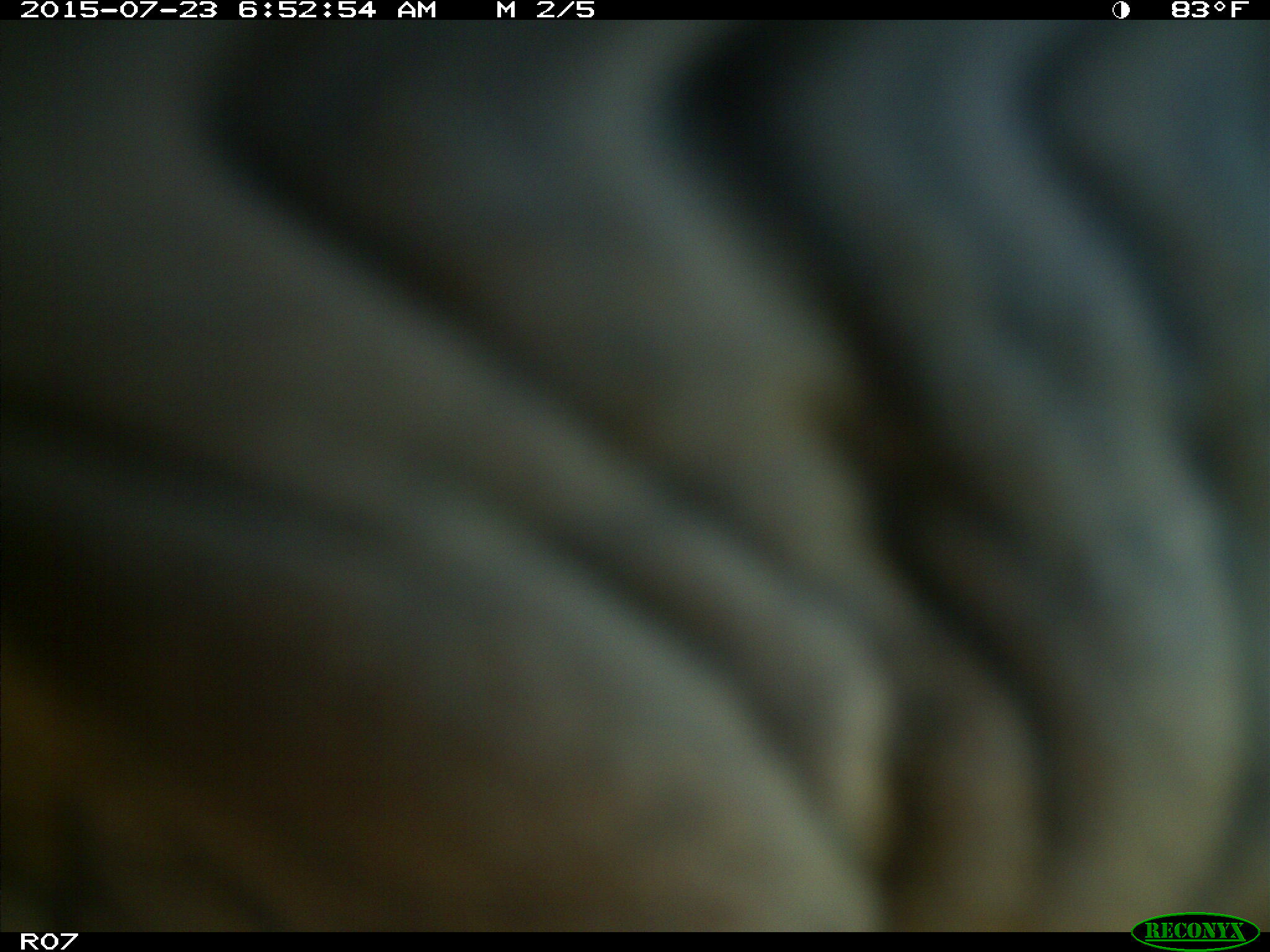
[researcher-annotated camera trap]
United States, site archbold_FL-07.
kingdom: Animalia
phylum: Chordata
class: Mammalia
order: Artiodactyla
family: Bovidae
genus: Bos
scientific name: Bos taurus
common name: domestic cow